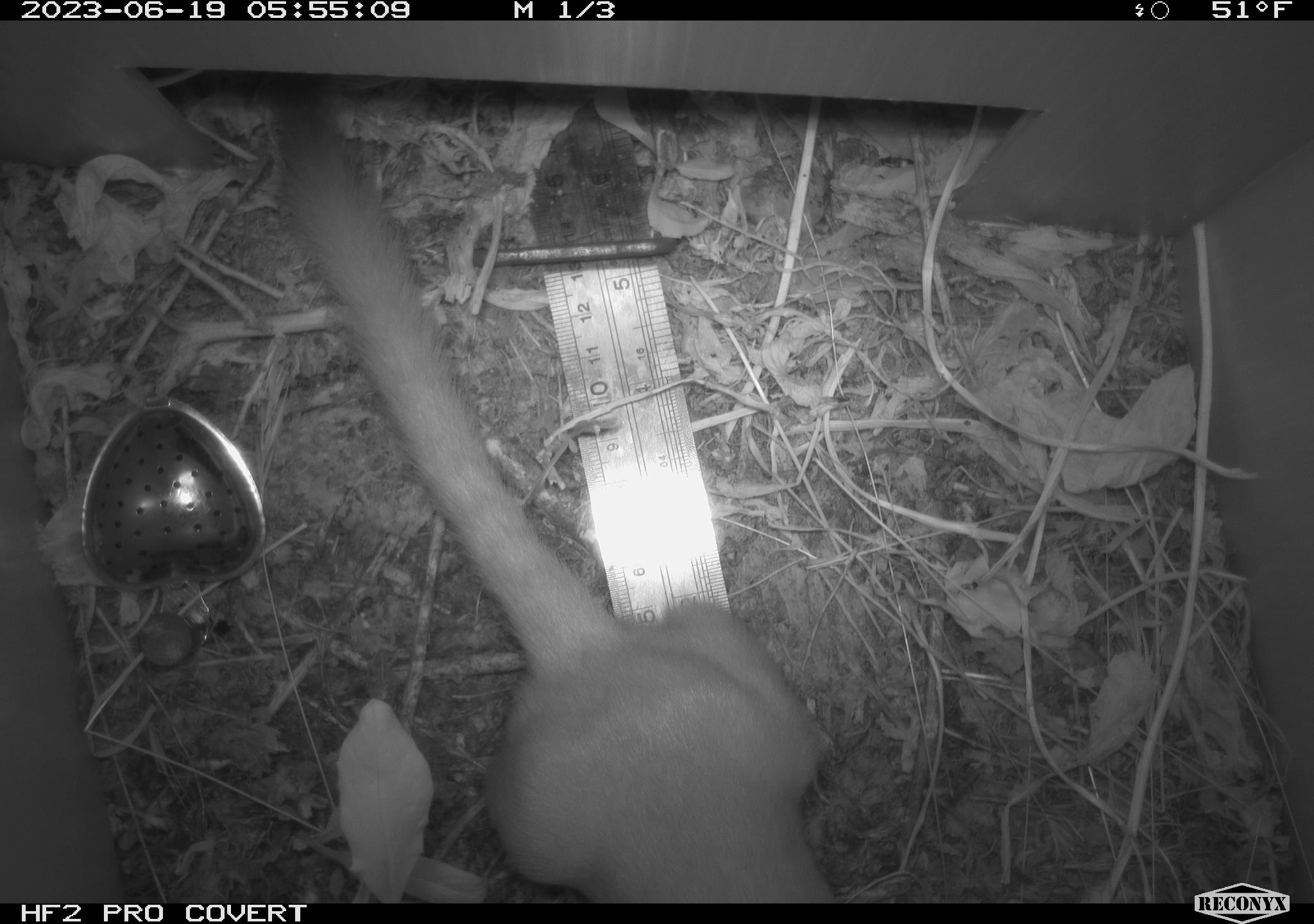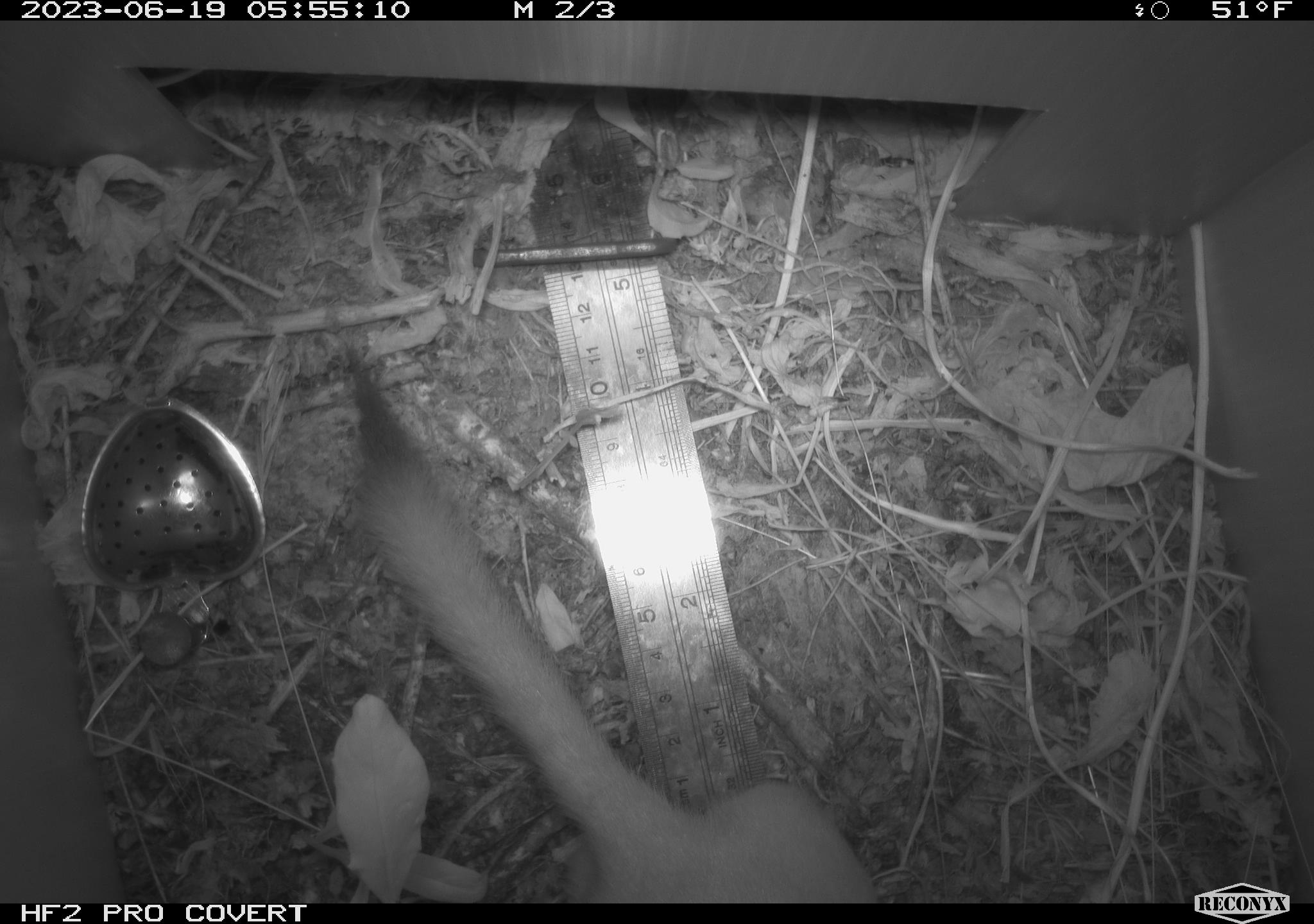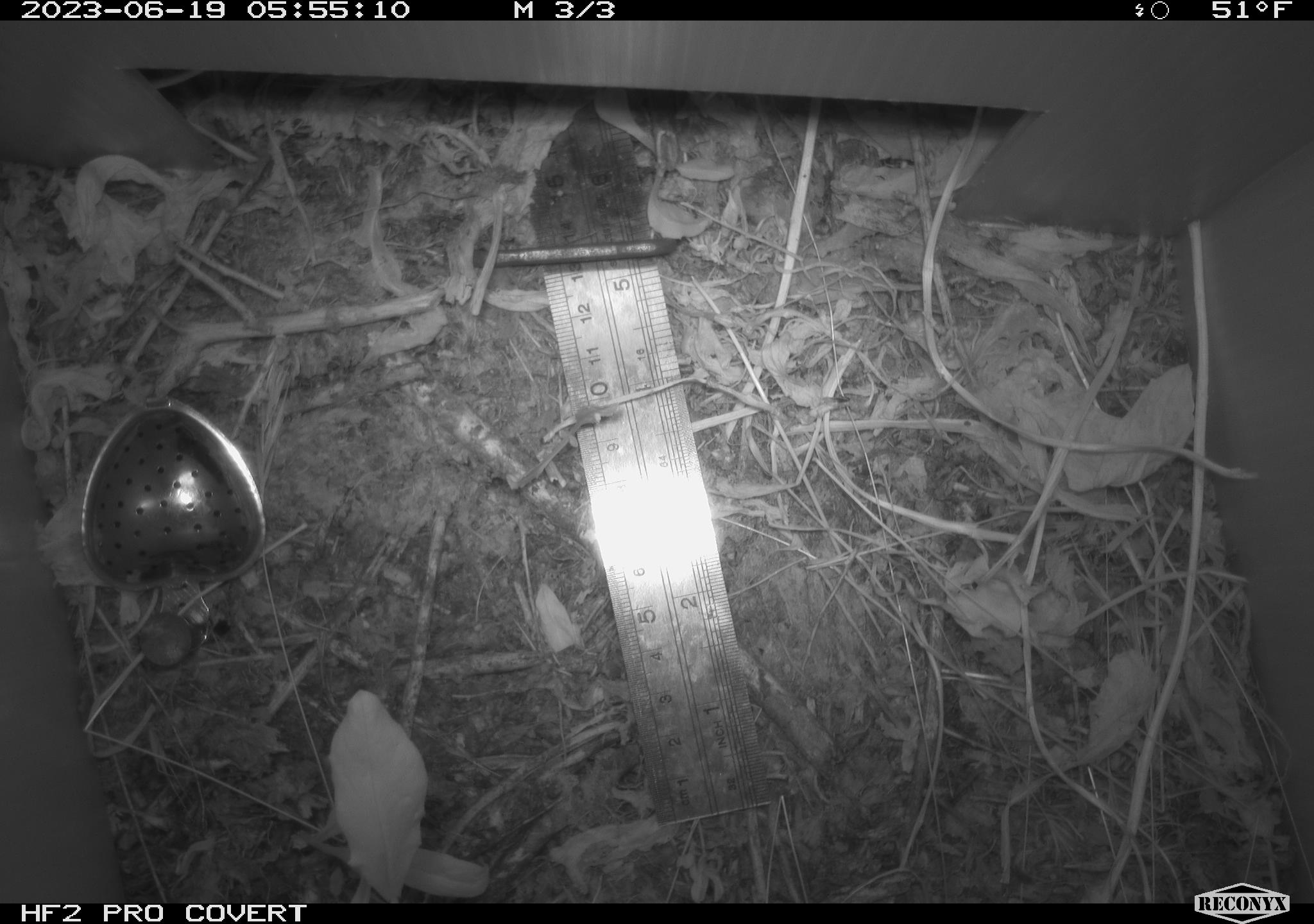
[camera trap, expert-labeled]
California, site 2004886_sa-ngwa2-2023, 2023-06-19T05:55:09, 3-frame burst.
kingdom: Animalia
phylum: Chordata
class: Mammalia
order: Carnivora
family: Mustelidae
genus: Neogale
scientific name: Neogale frenata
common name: long-tailed weasel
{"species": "long-tailed weasel (Neogale frenata)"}